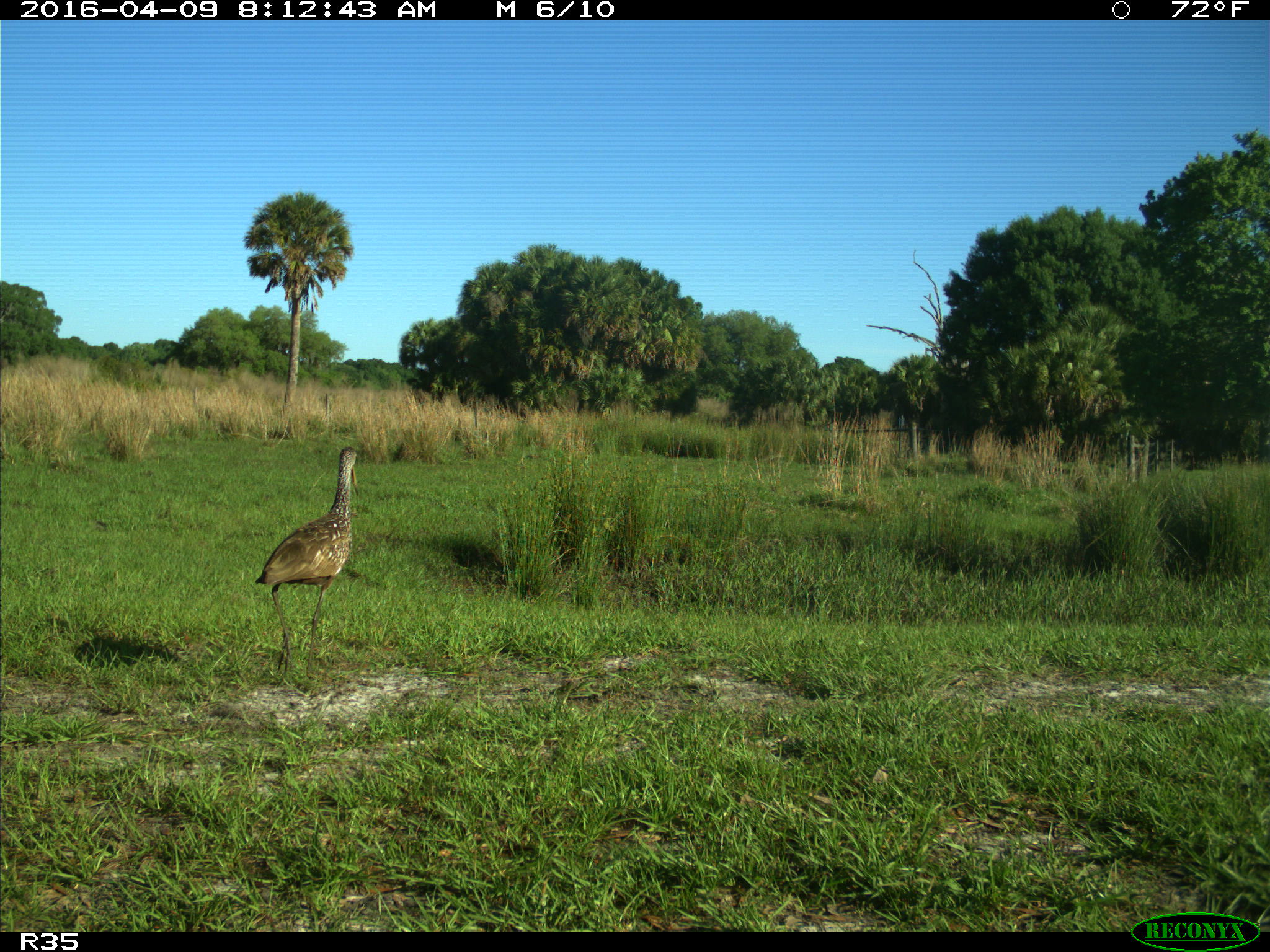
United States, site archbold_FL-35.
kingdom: Animalia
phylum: Chordata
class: Aves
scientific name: Aves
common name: birds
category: unidentified bird